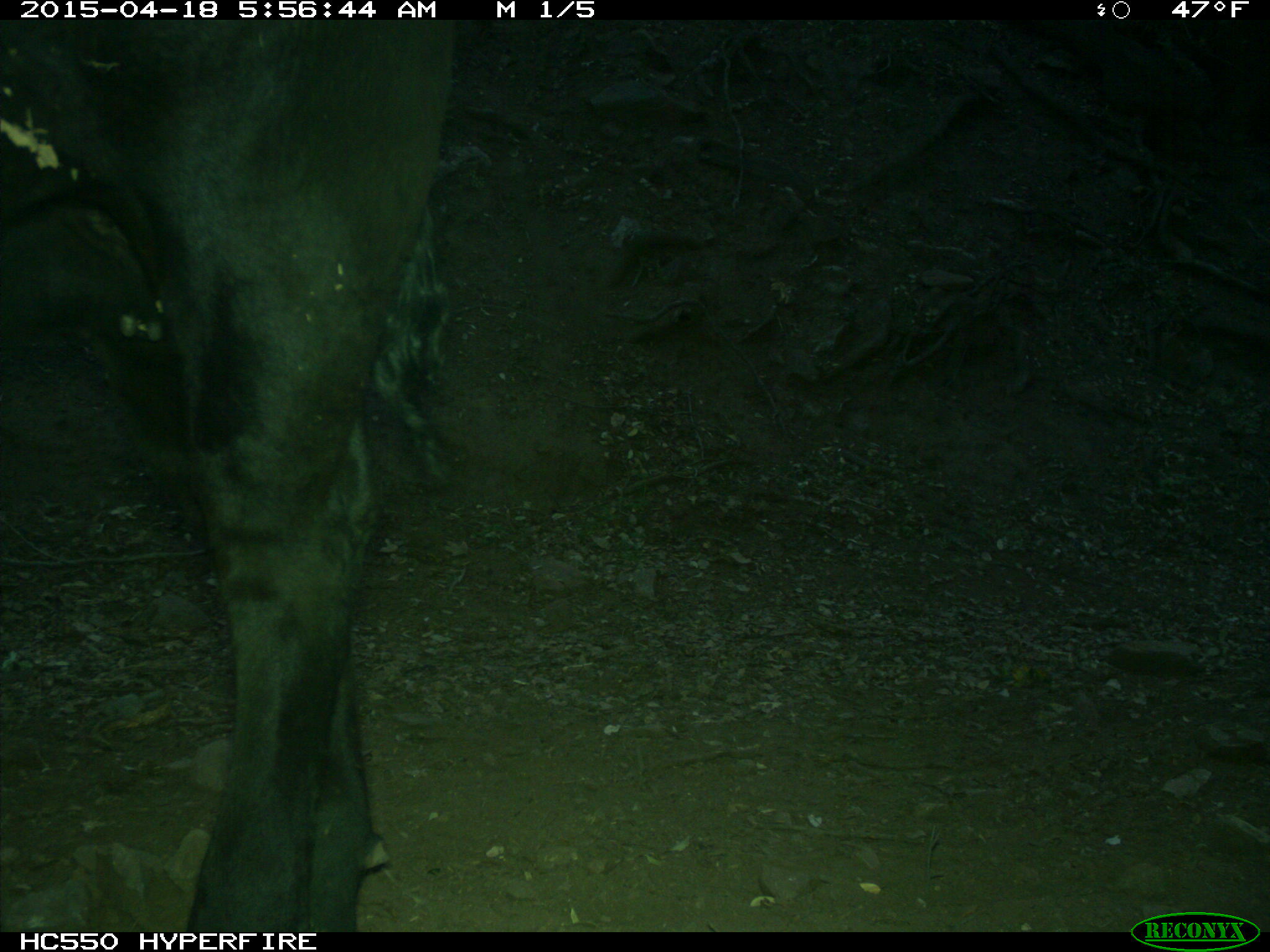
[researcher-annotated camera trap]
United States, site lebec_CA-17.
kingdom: Animalia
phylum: Chordata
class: Mammalia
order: Artiodactyla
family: Bovidae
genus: Bos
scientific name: Bos taurus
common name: domestic cow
Bos taurus (domestic cow).